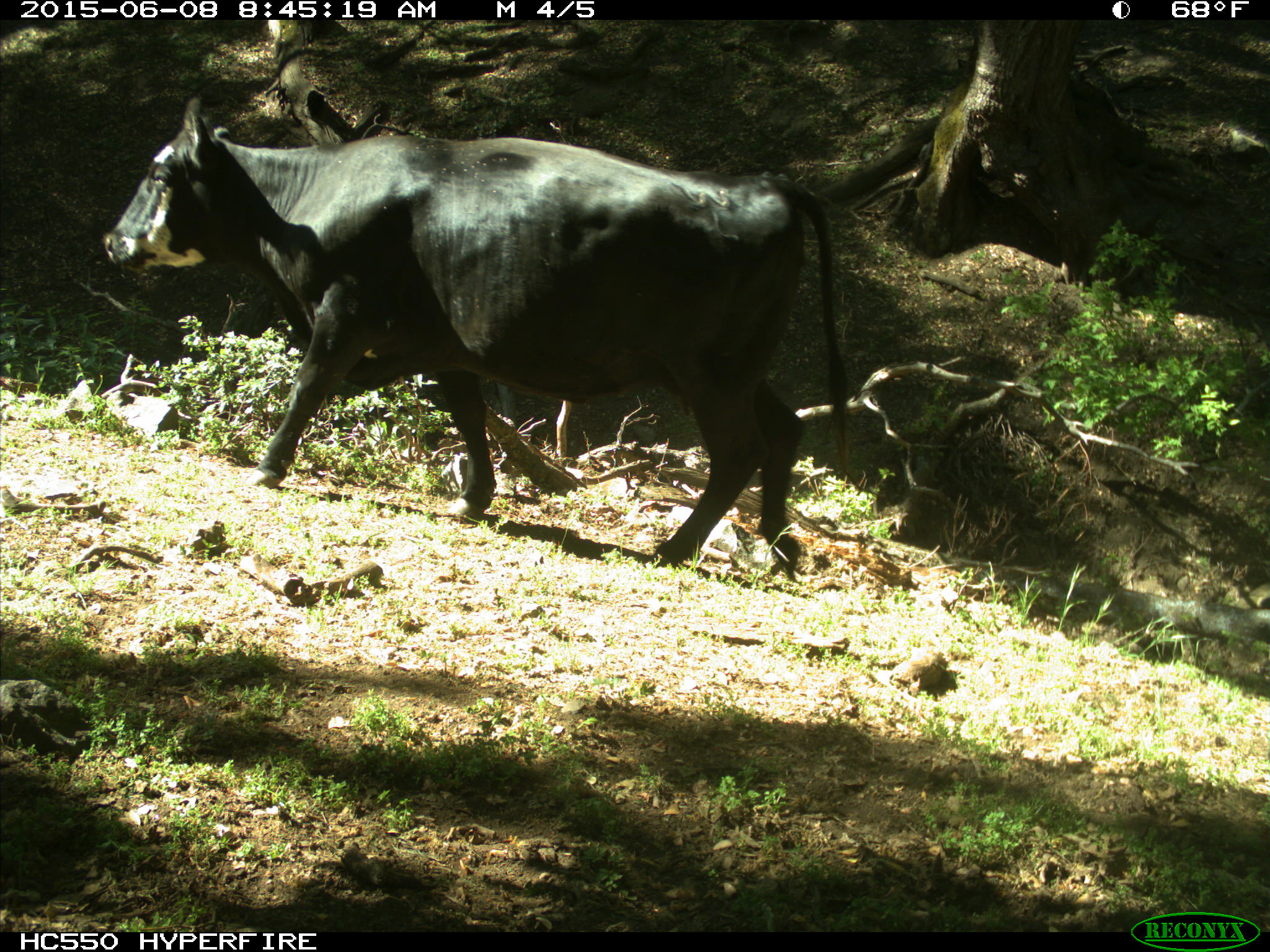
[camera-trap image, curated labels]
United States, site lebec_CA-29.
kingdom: Animalia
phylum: Chordata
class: Mammalia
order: Artiodactyla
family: Bovidae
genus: Bos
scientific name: Bos taurus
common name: domestic cow